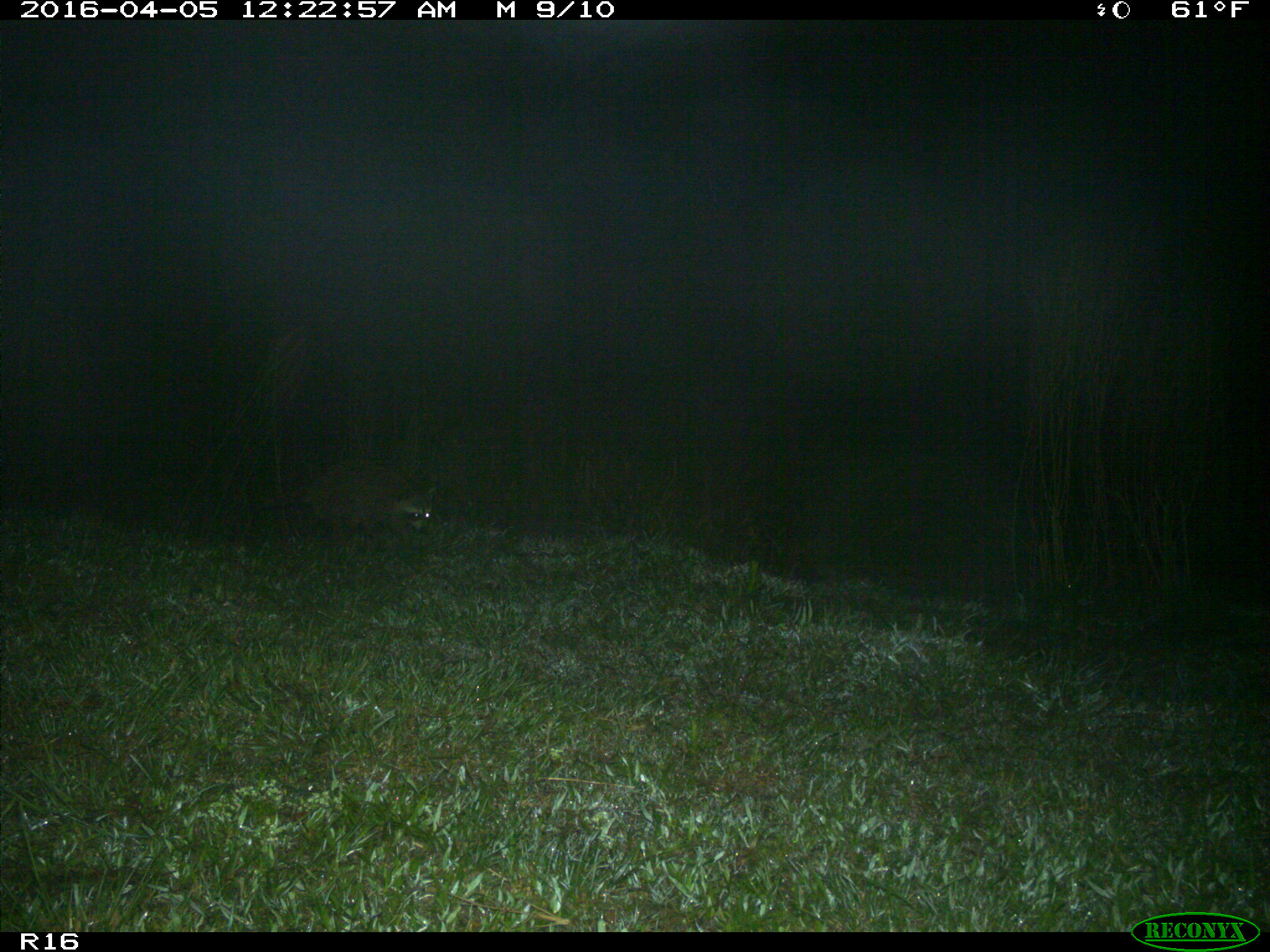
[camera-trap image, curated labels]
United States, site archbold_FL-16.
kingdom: Animalia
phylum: Chordata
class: Mammalia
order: Carnivora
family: Procyonidae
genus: Procyon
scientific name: Procyon lotor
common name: common raccoon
Procyon lotor (common raccoon).